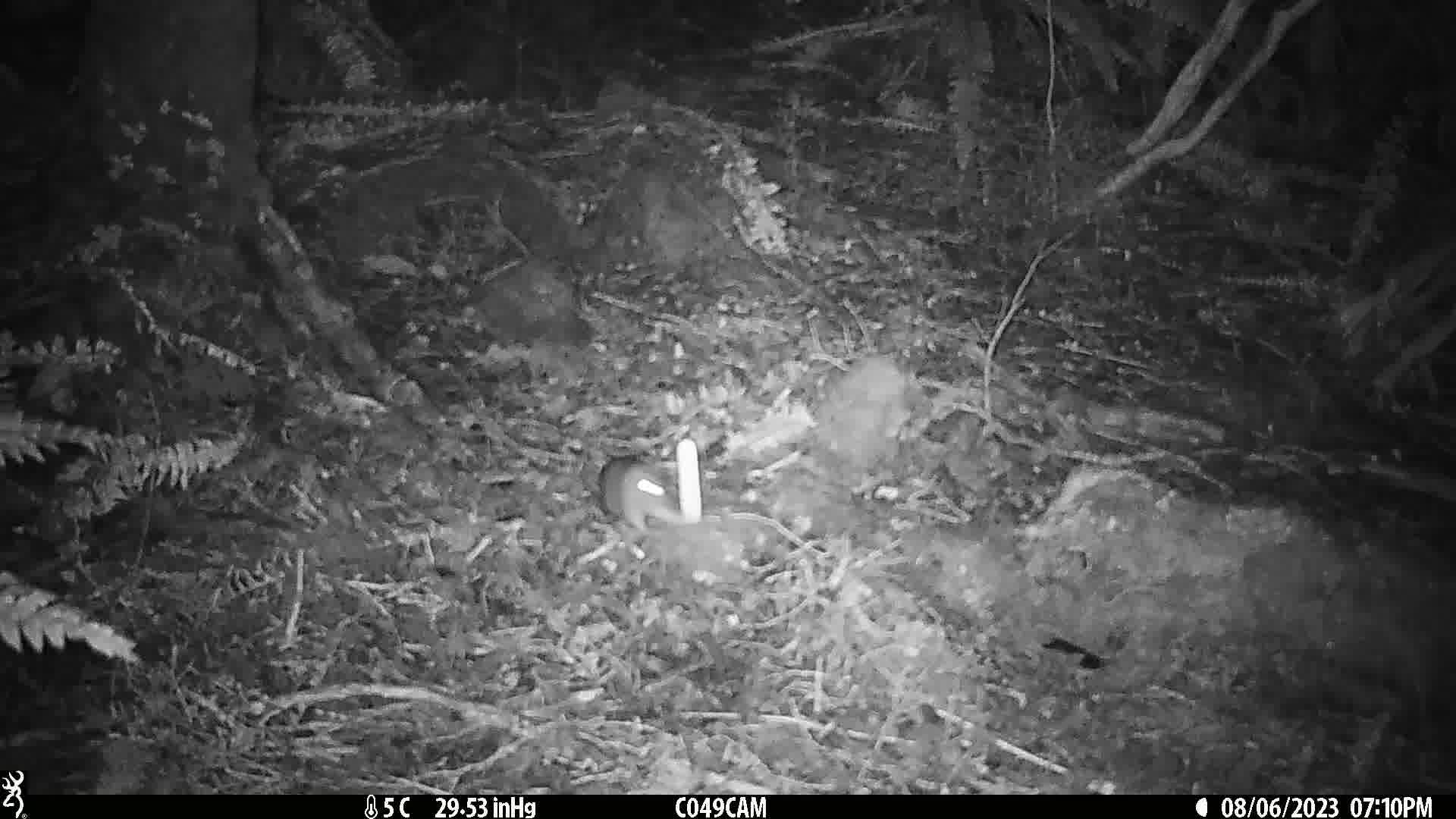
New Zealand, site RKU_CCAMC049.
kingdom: Animalia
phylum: Chordata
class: Mammalia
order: Rodentia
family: Muridae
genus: Rattus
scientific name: Rattus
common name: rat